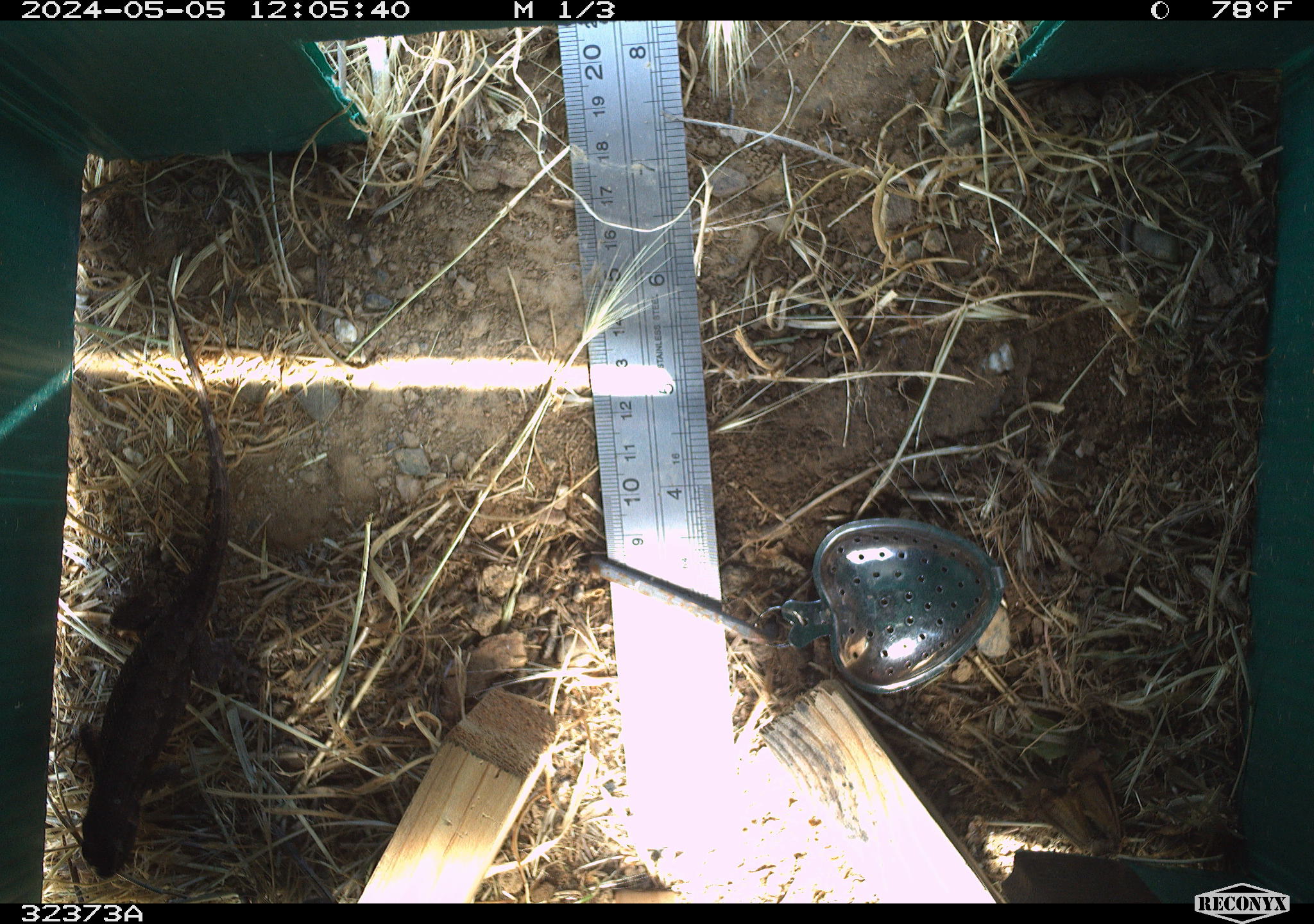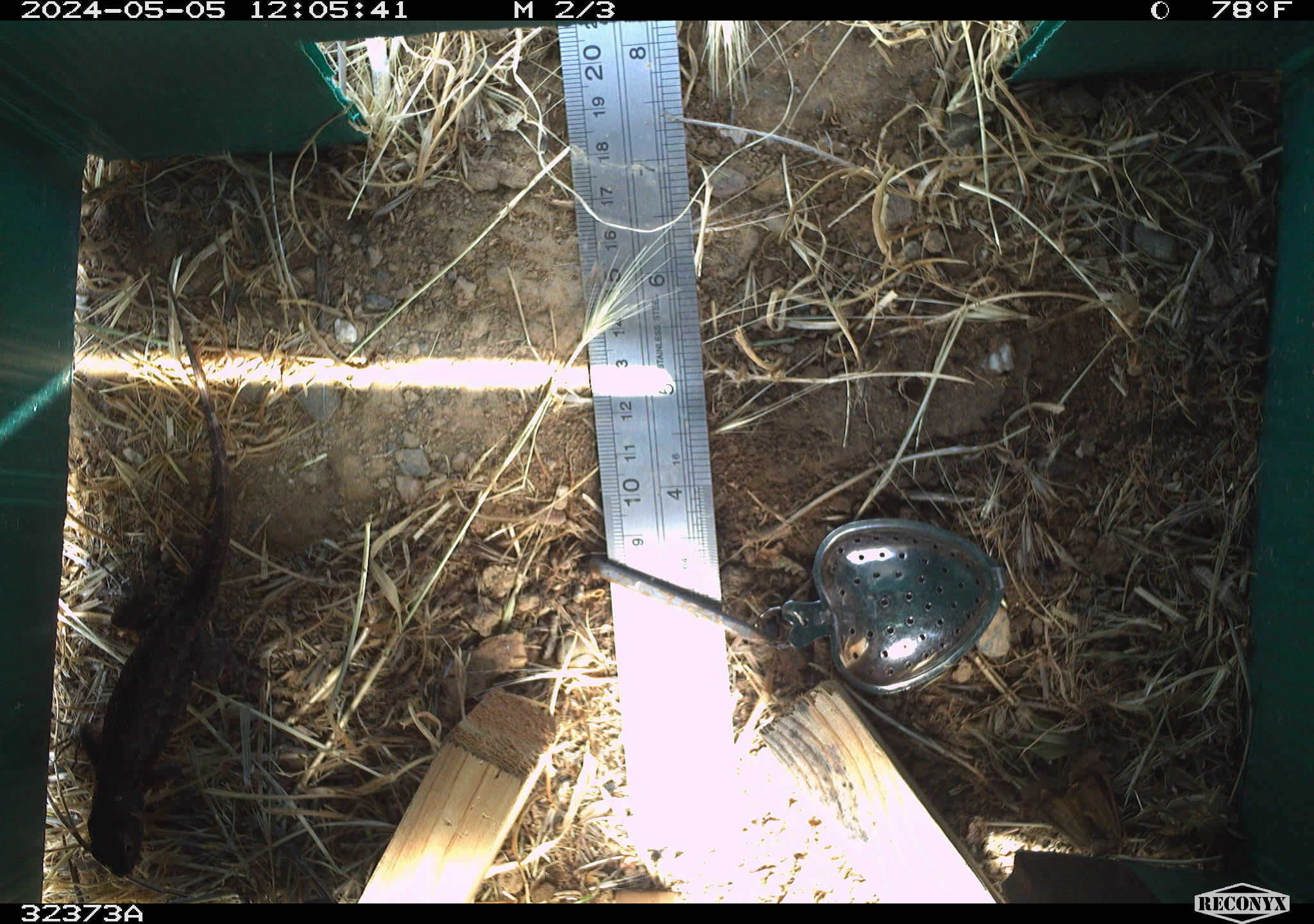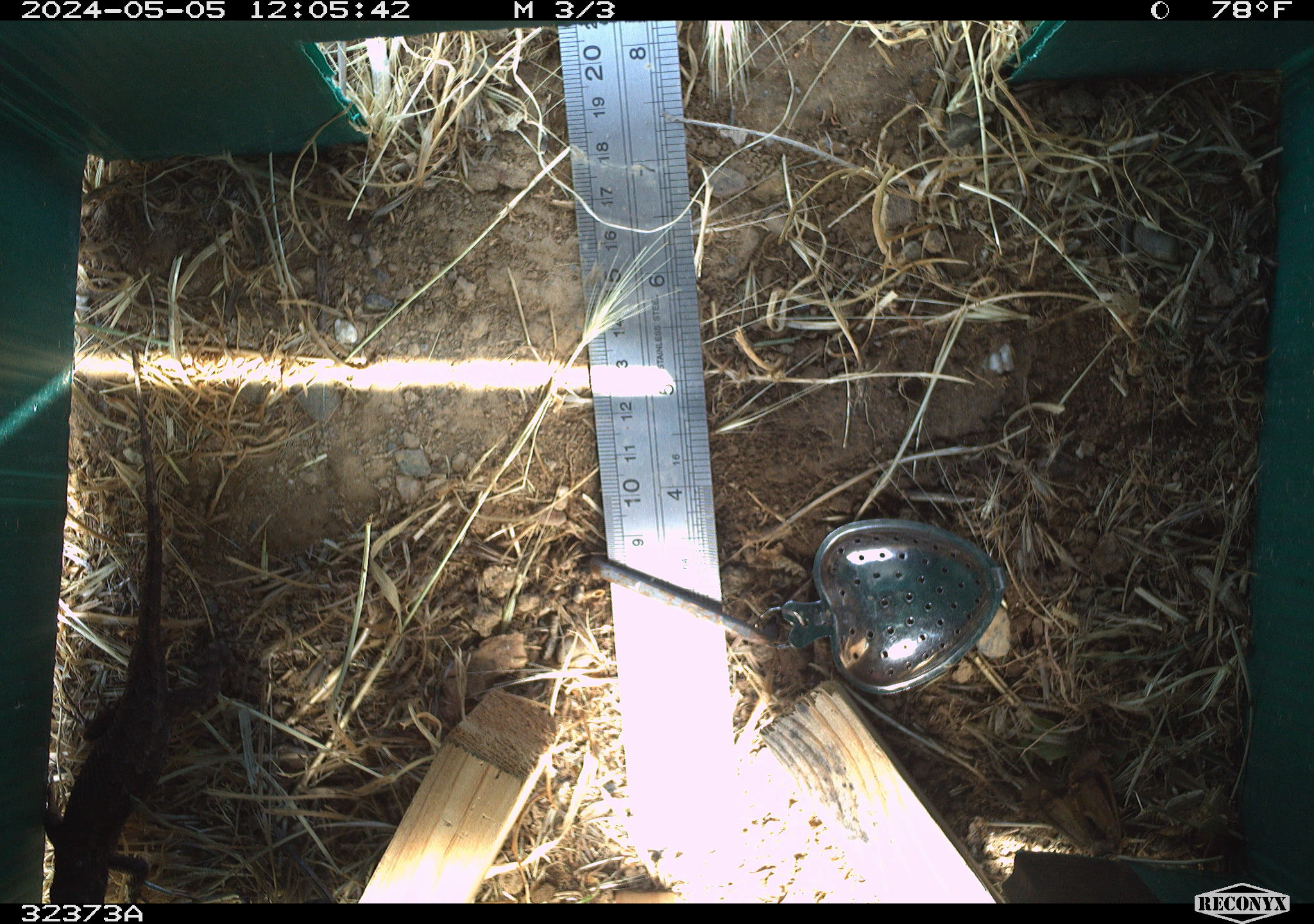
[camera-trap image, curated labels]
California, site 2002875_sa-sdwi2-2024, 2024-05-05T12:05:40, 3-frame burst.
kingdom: Animalia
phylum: Chordata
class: Reptilia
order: Squamata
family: Phrynosomatidae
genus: Sceloporus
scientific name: Sceloporus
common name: spiny lizards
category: sceloporus species